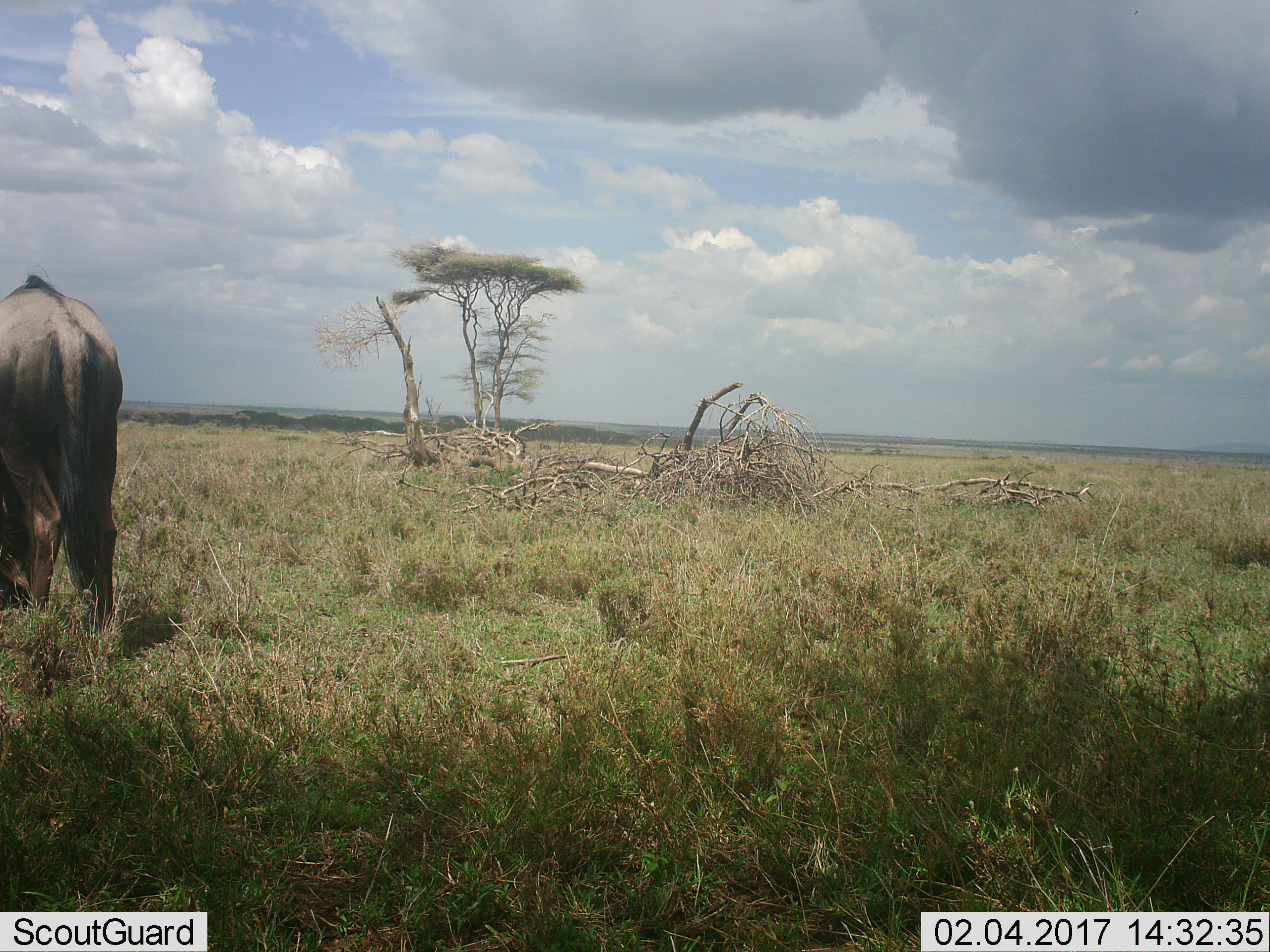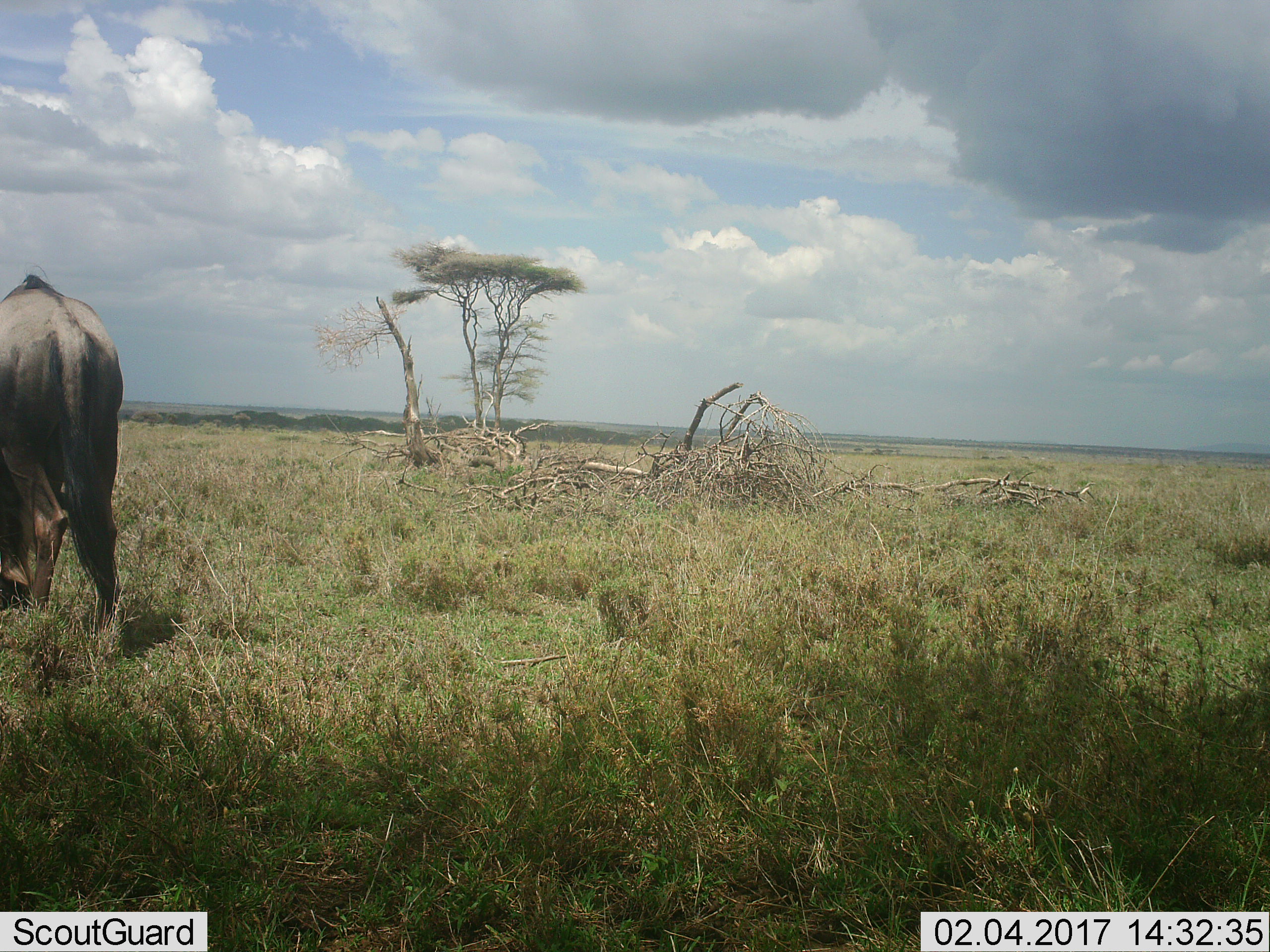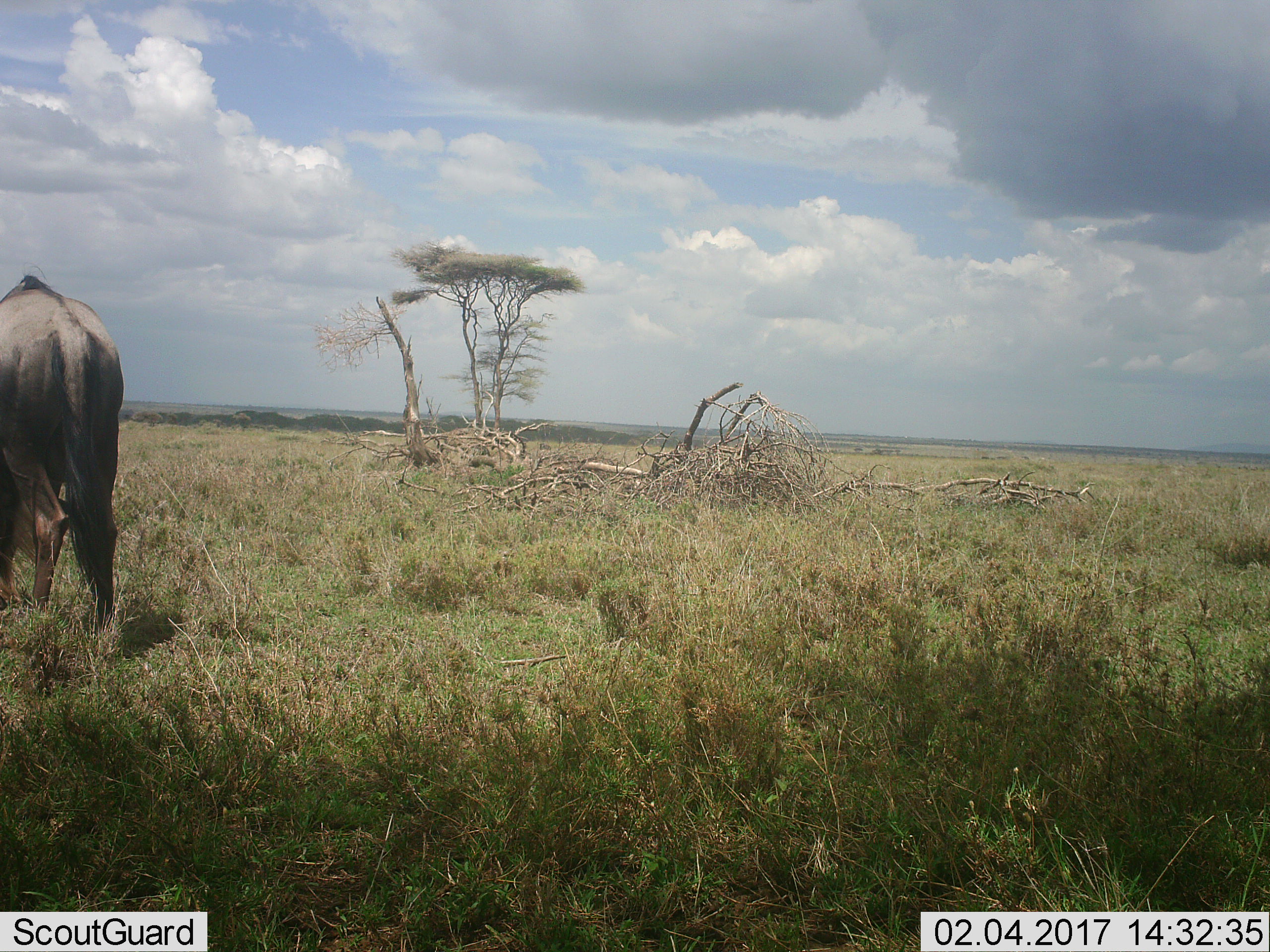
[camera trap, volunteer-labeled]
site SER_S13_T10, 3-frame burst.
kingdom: Animalia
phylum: Chordata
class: Mammalia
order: Artiodactyla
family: Bovidae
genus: Connochaetes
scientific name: Connochaetes taurinus taurinus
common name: blue wildebeest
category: wildebeestblue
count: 1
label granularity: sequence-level